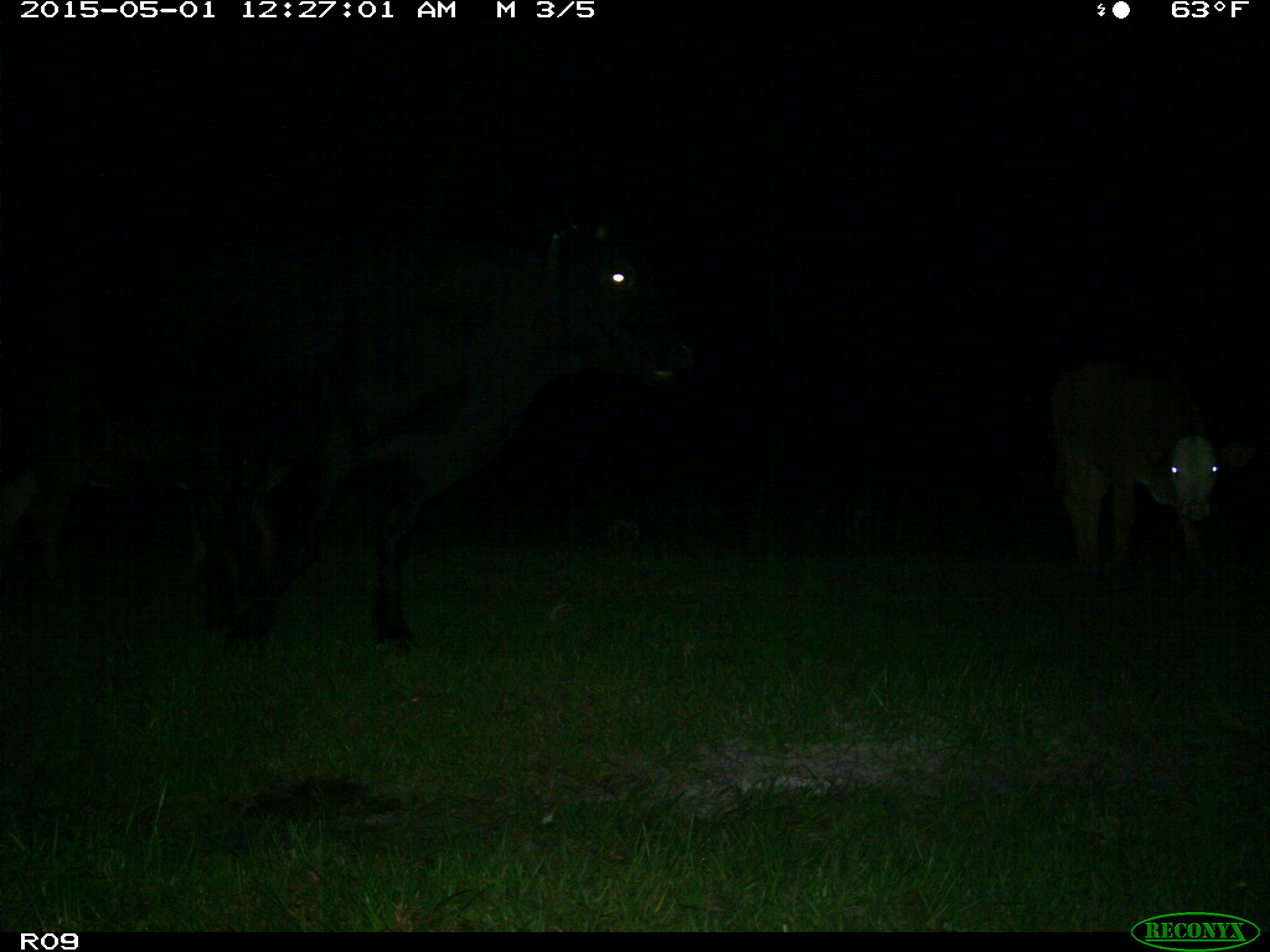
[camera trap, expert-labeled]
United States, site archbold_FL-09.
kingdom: Animalia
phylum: Chordata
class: Mammalia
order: Artiodactyla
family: Bovidae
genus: Bos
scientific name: Bos taurus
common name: domestic cow